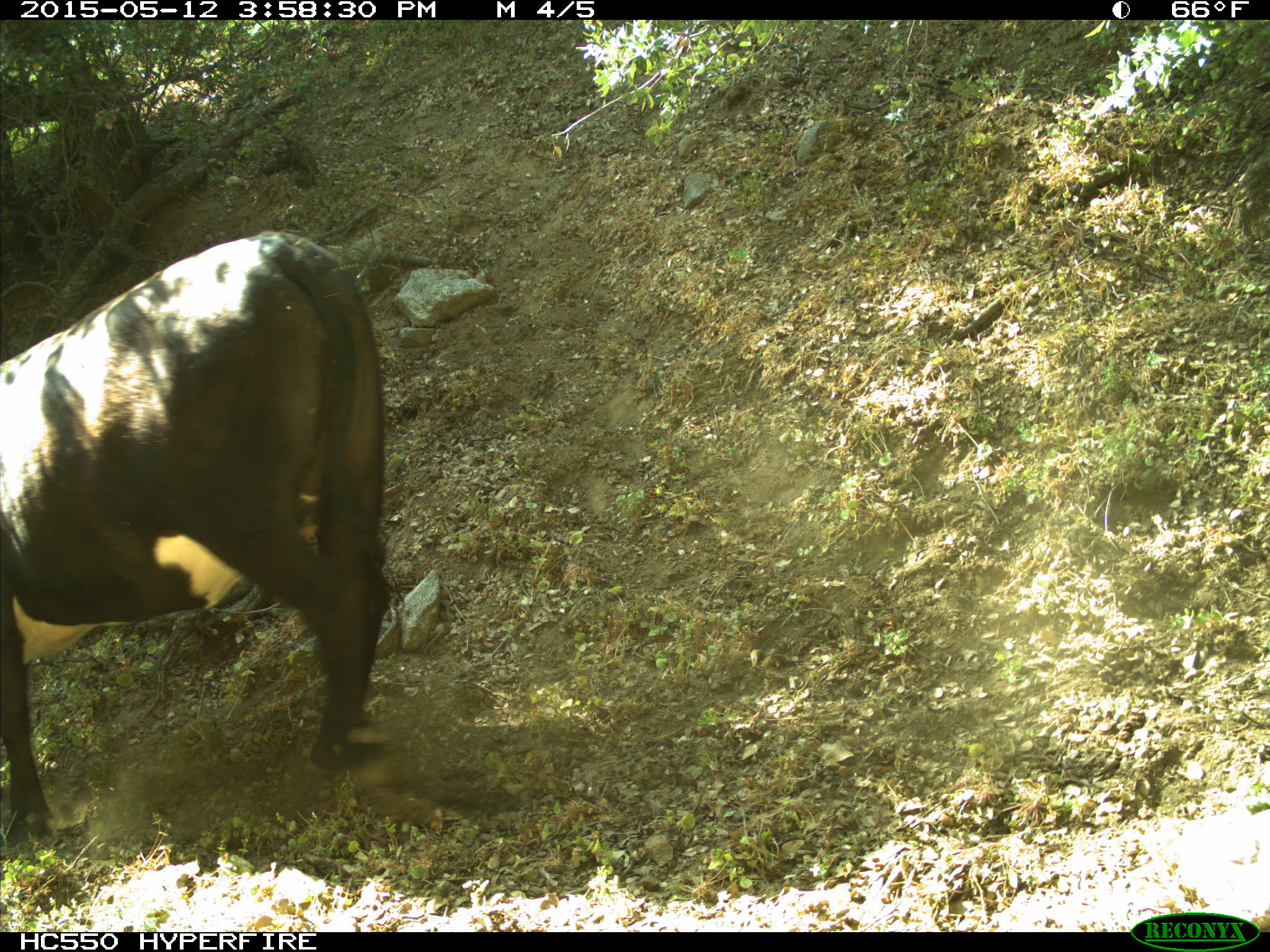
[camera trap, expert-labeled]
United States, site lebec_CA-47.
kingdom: Animalia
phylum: Chordata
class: Mammalia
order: Artiodactyla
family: Bovidae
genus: Bos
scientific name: Bos taurus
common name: domestic cow